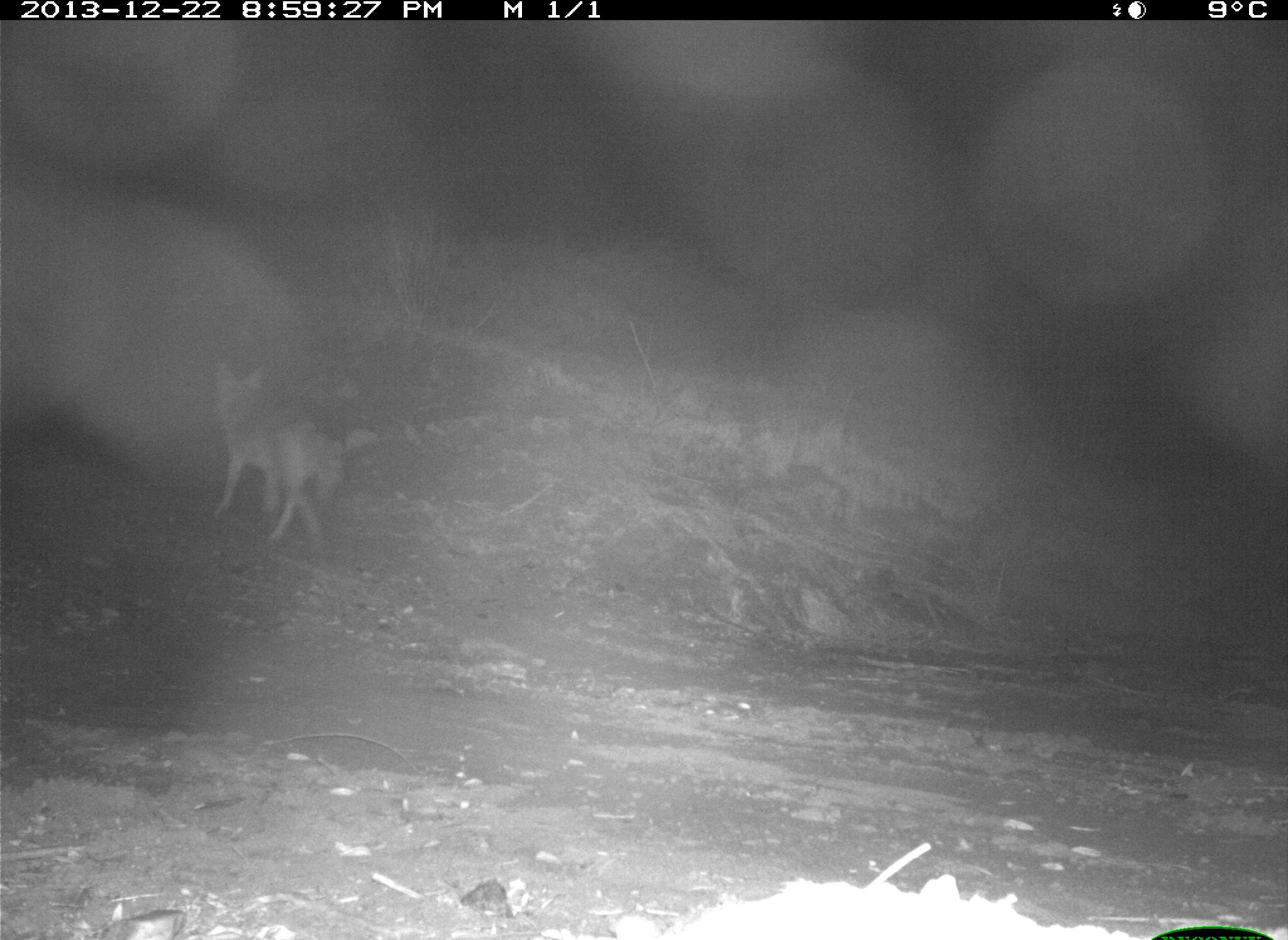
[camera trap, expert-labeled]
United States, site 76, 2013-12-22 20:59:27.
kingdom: Animalia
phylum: Chordata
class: Mammalia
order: Carnivora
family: Canidae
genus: Canis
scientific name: Canis latrans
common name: coyote